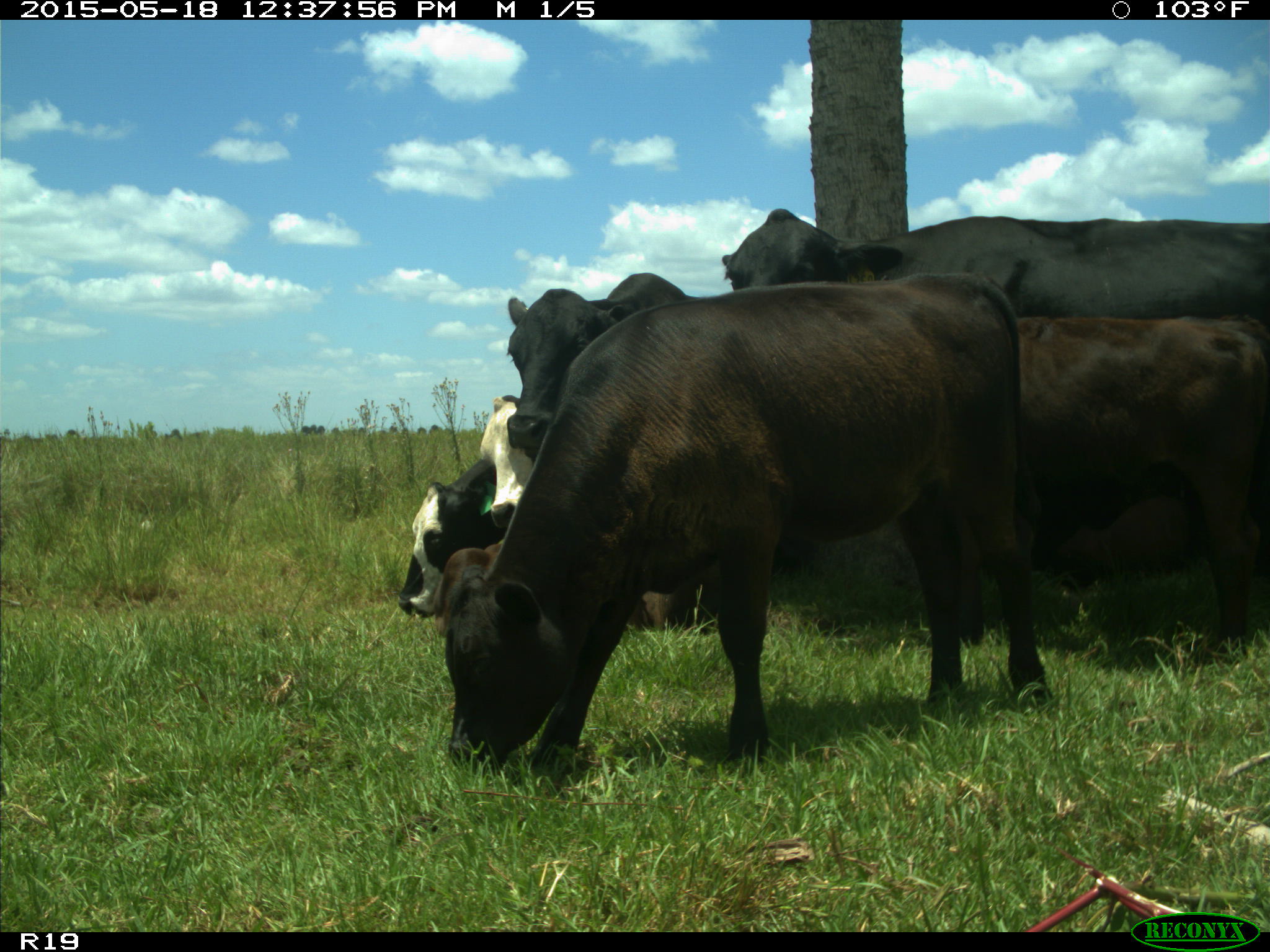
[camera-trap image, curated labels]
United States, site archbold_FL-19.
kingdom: Animalia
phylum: Chordata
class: Mammalia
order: Artiodactyla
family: Bovidae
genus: Bos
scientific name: Bos taurus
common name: domestic cow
Bos taurus (domestic cow).